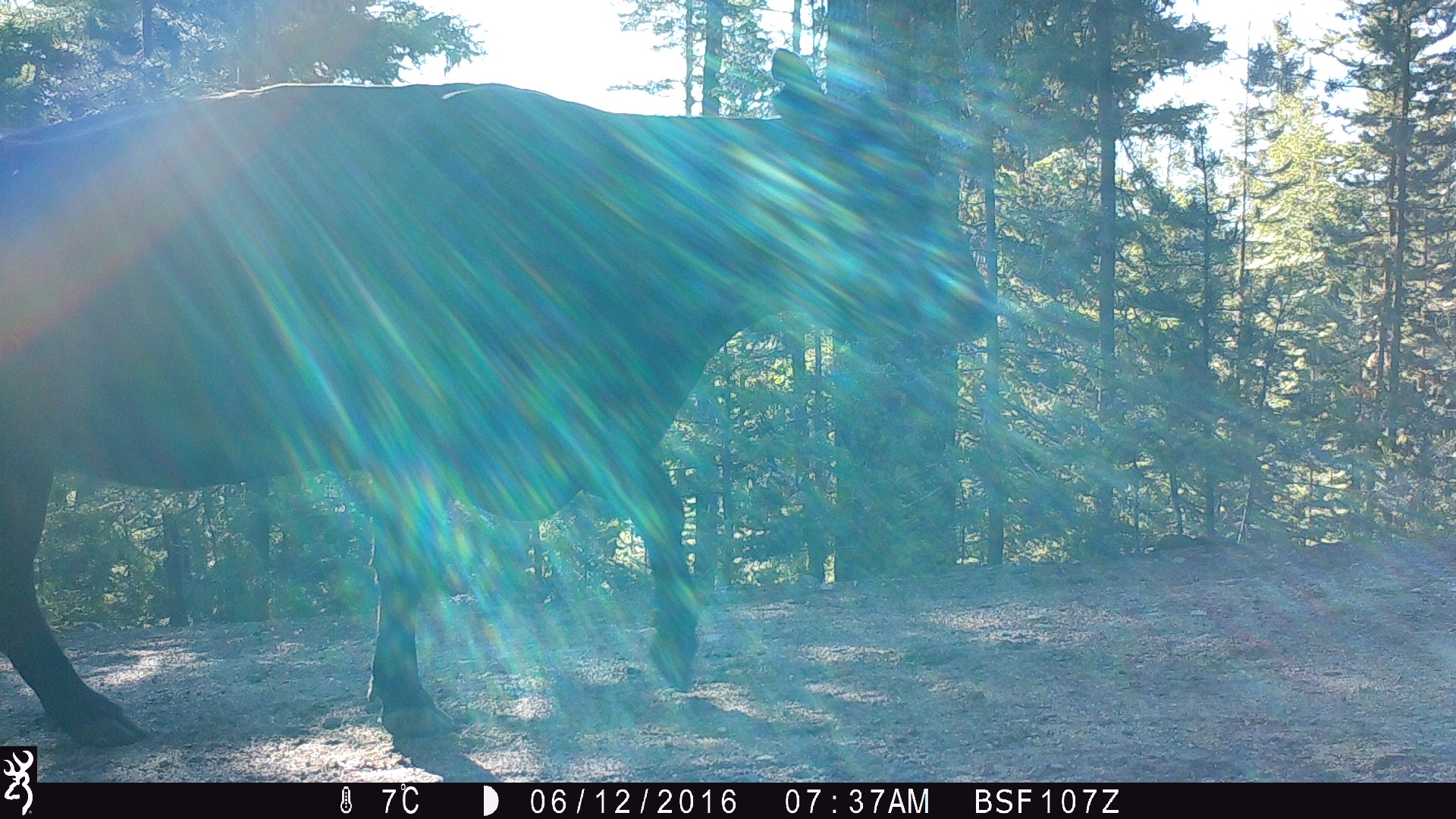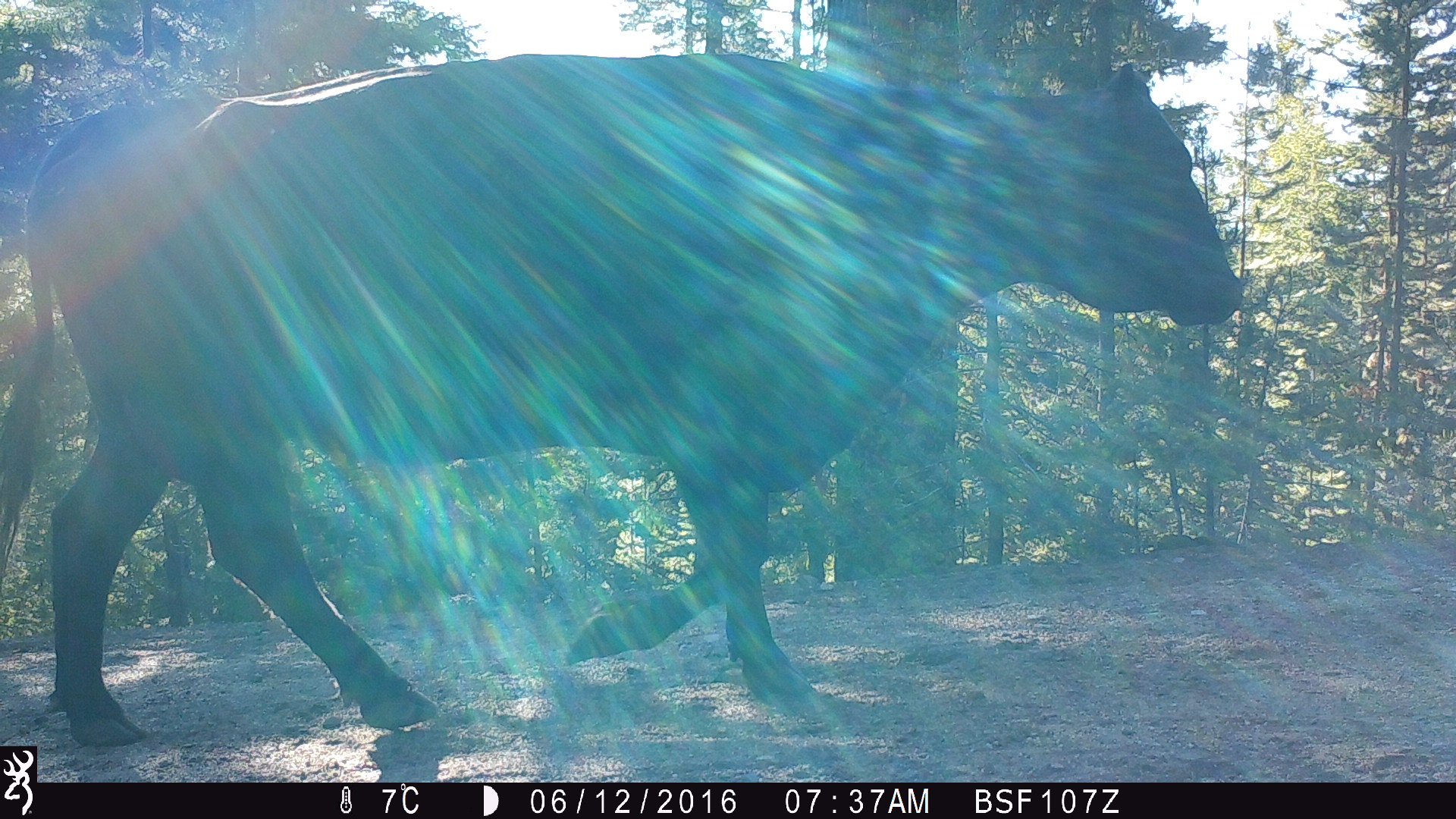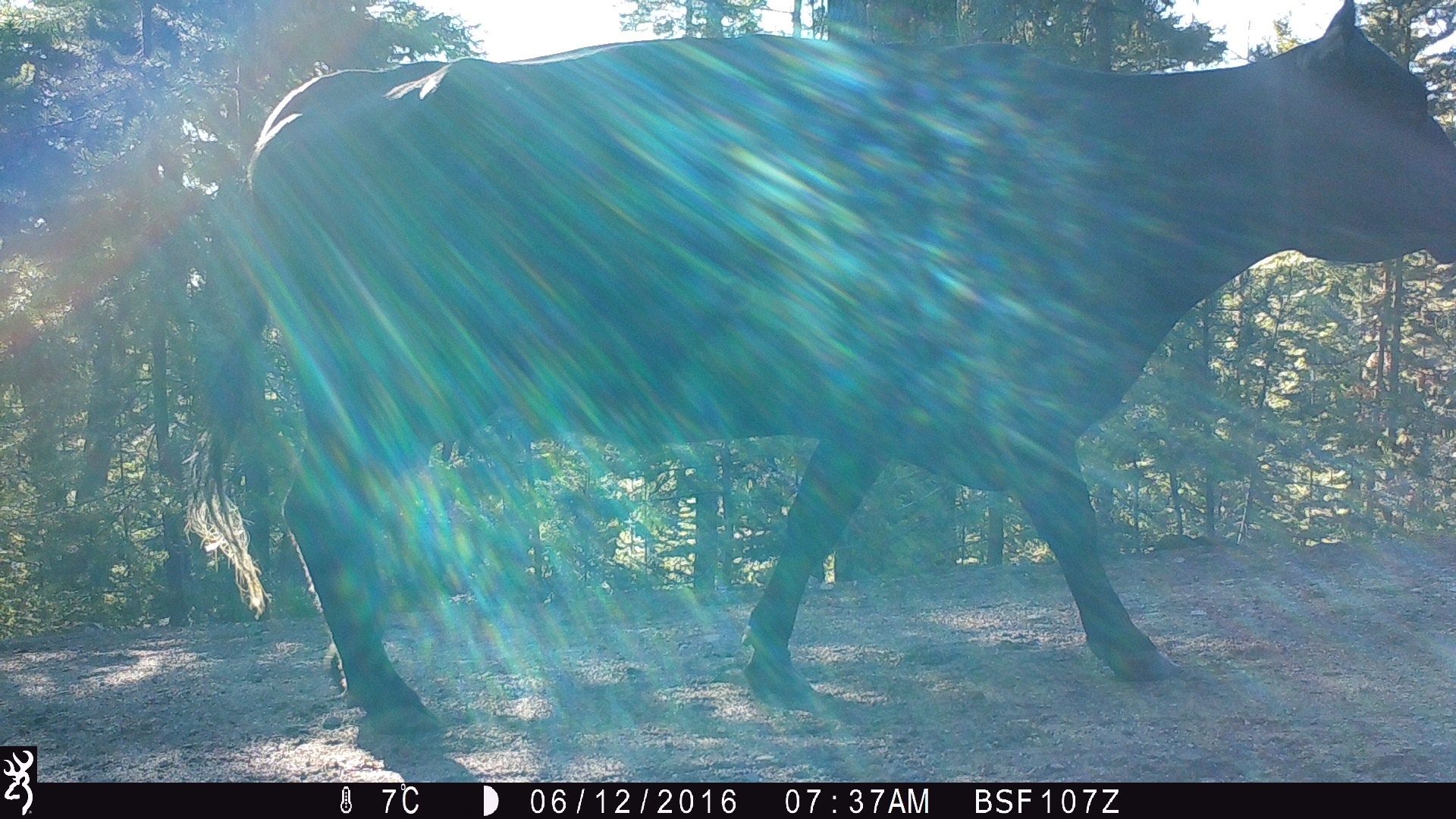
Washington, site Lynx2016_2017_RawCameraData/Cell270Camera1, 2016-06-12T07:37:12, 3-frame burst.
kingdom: Animalia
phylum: Chordata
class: Mammalia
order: Artiodactyla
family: Bovidae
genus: Bos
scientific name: Bos taurus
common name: domestic cattle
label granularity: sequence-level